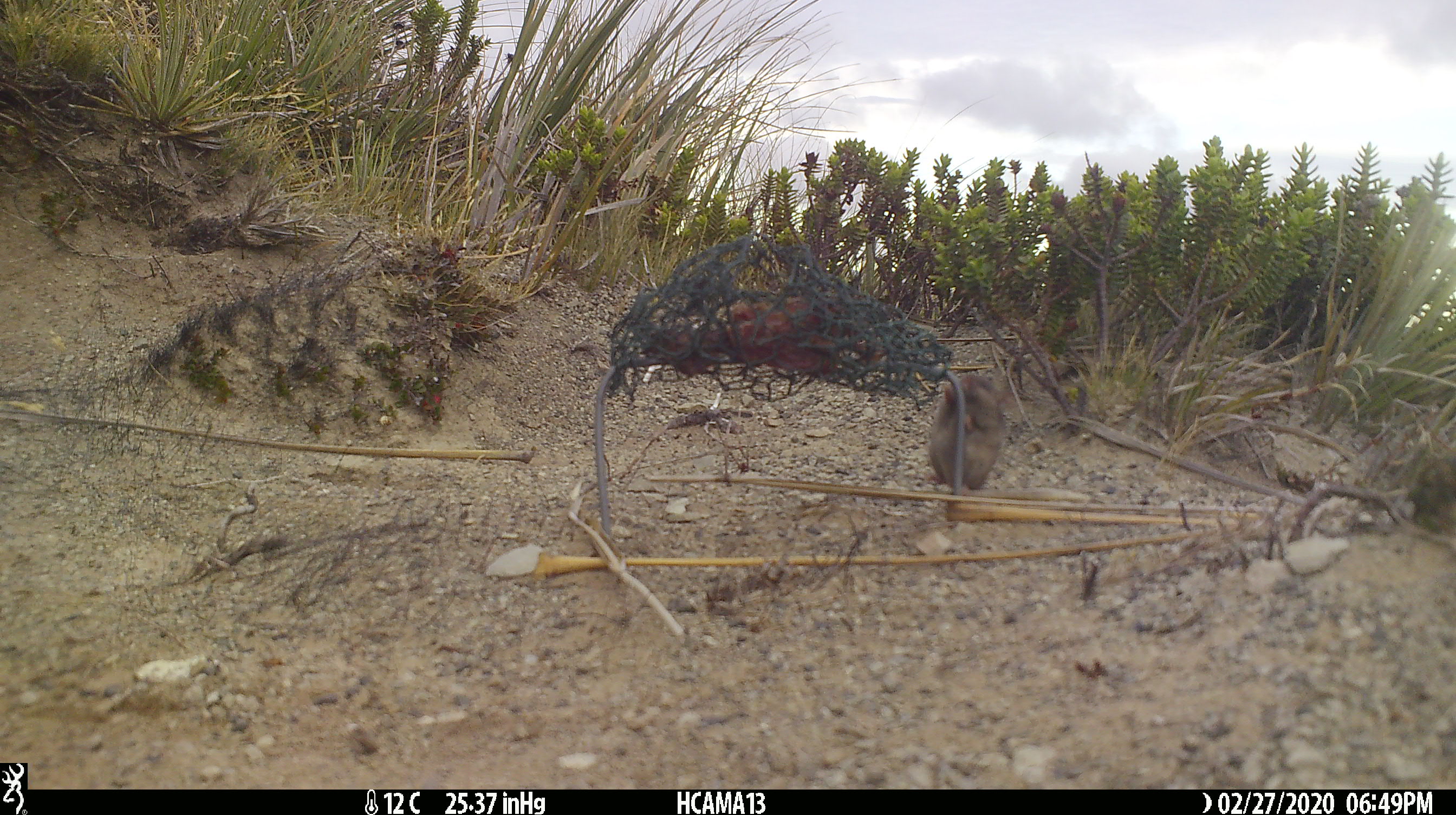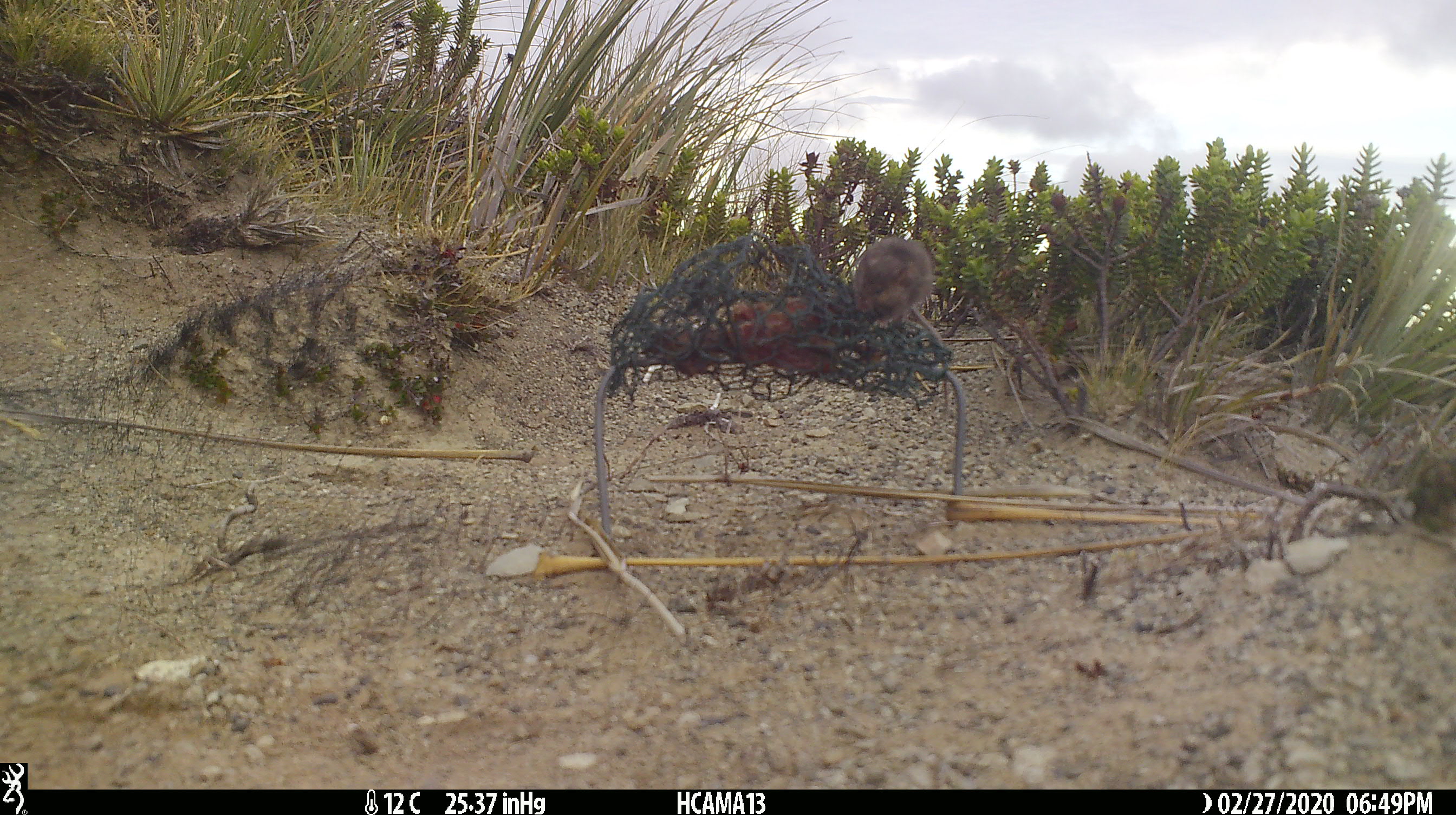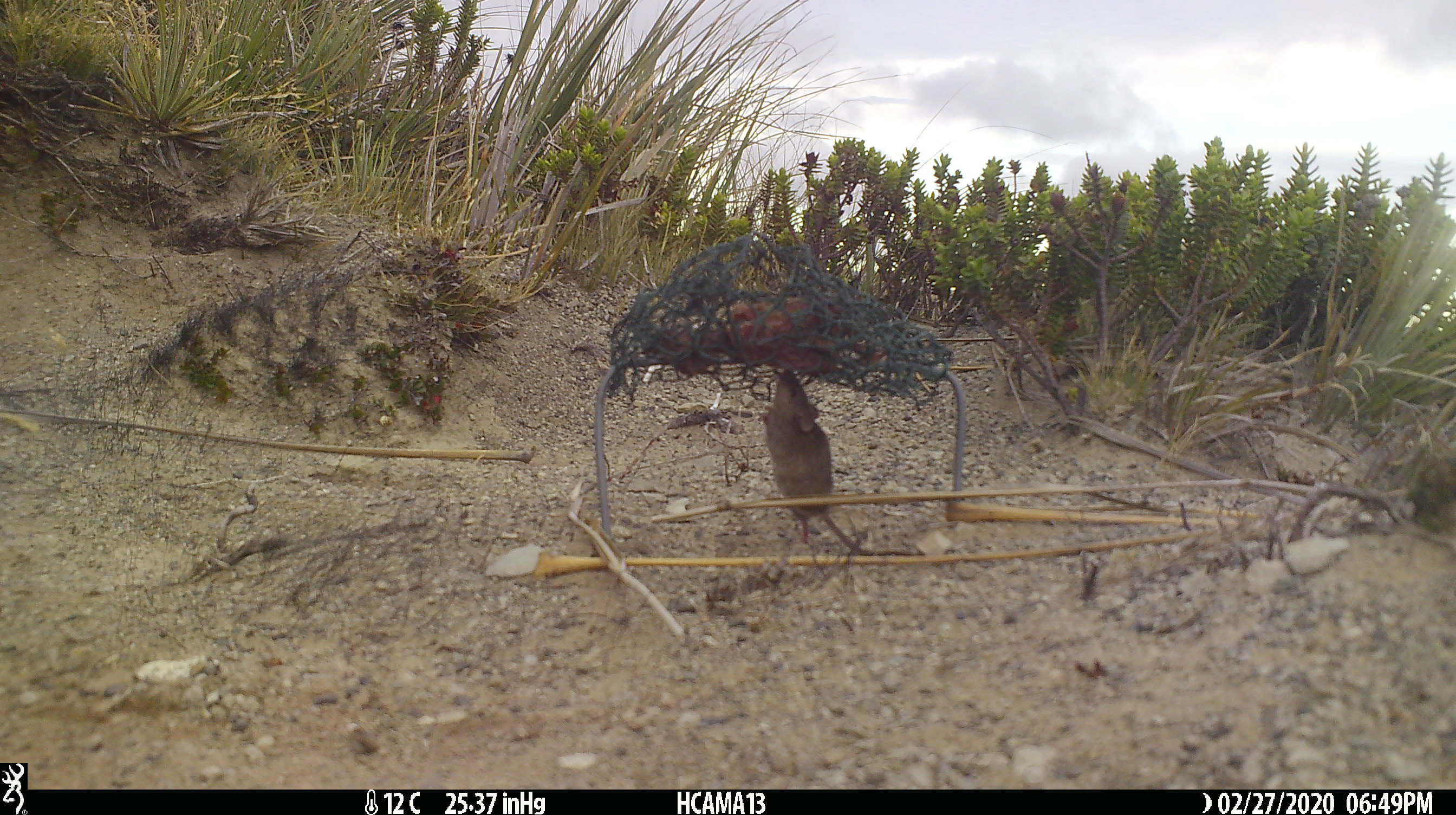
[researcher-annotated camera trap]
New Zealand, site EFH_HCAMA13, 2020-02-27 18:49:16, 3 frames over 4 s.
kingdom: Animalia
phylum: Chordata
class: Mammalia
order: Rodentia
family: Muridae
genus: Mus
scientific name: Mus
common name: mouse